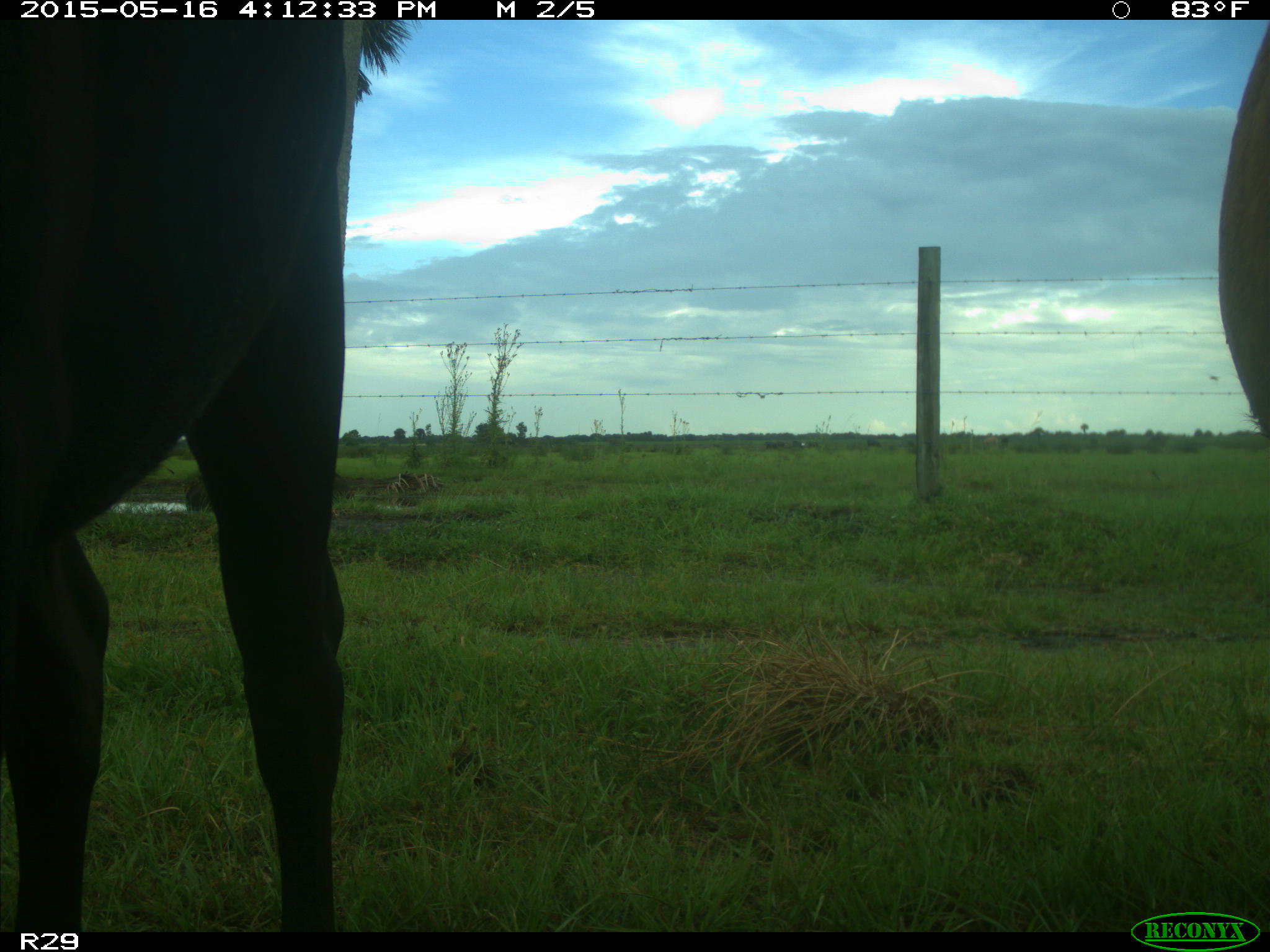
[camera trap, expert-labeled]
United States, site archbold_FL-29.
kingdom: Animalia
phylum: Chordata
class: Mammalia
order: Artiodactyla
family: Bovidae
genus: Bos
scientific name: Bos taurus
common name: domestic cow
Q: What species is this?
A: Bos taurus (domestic cow).